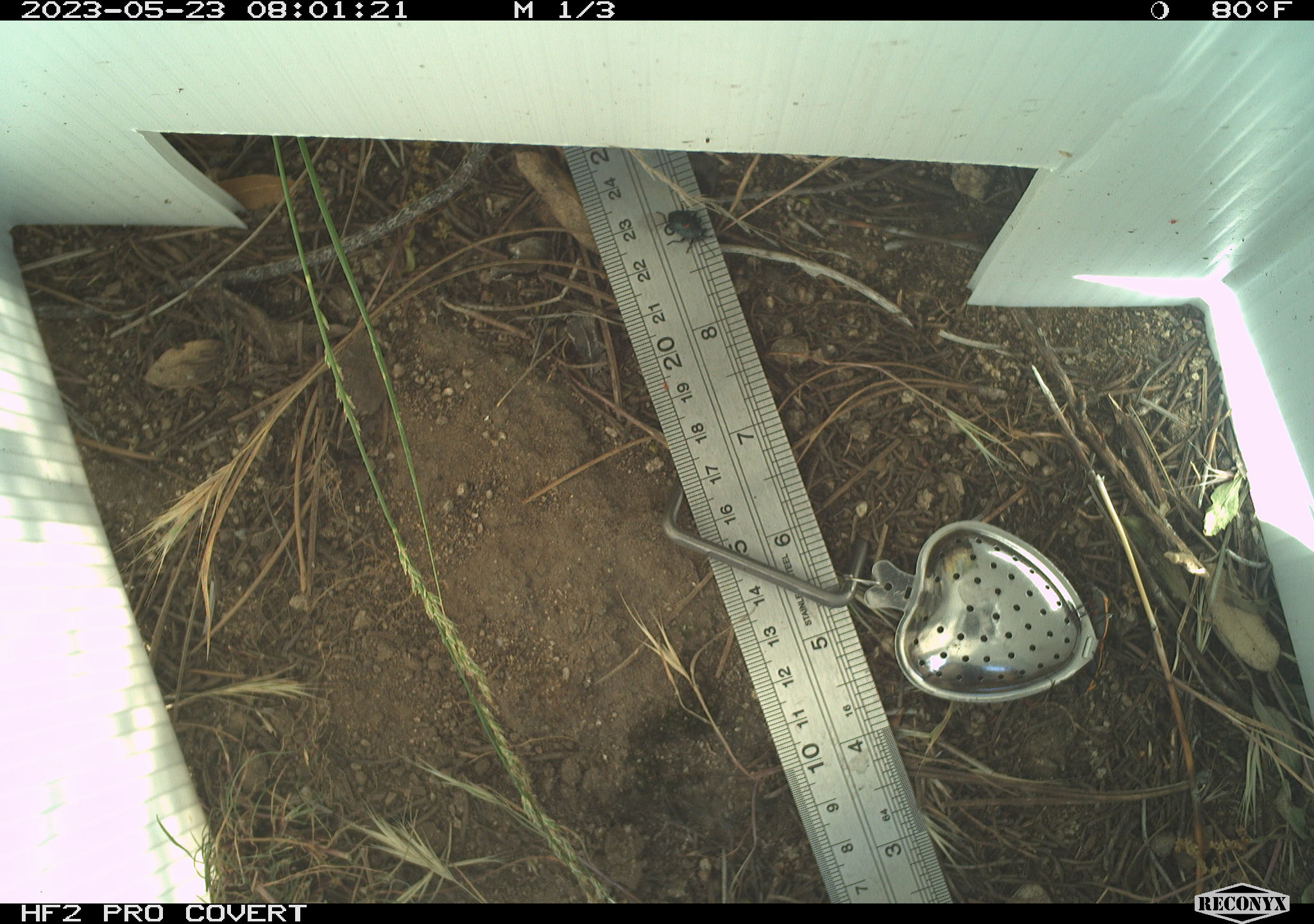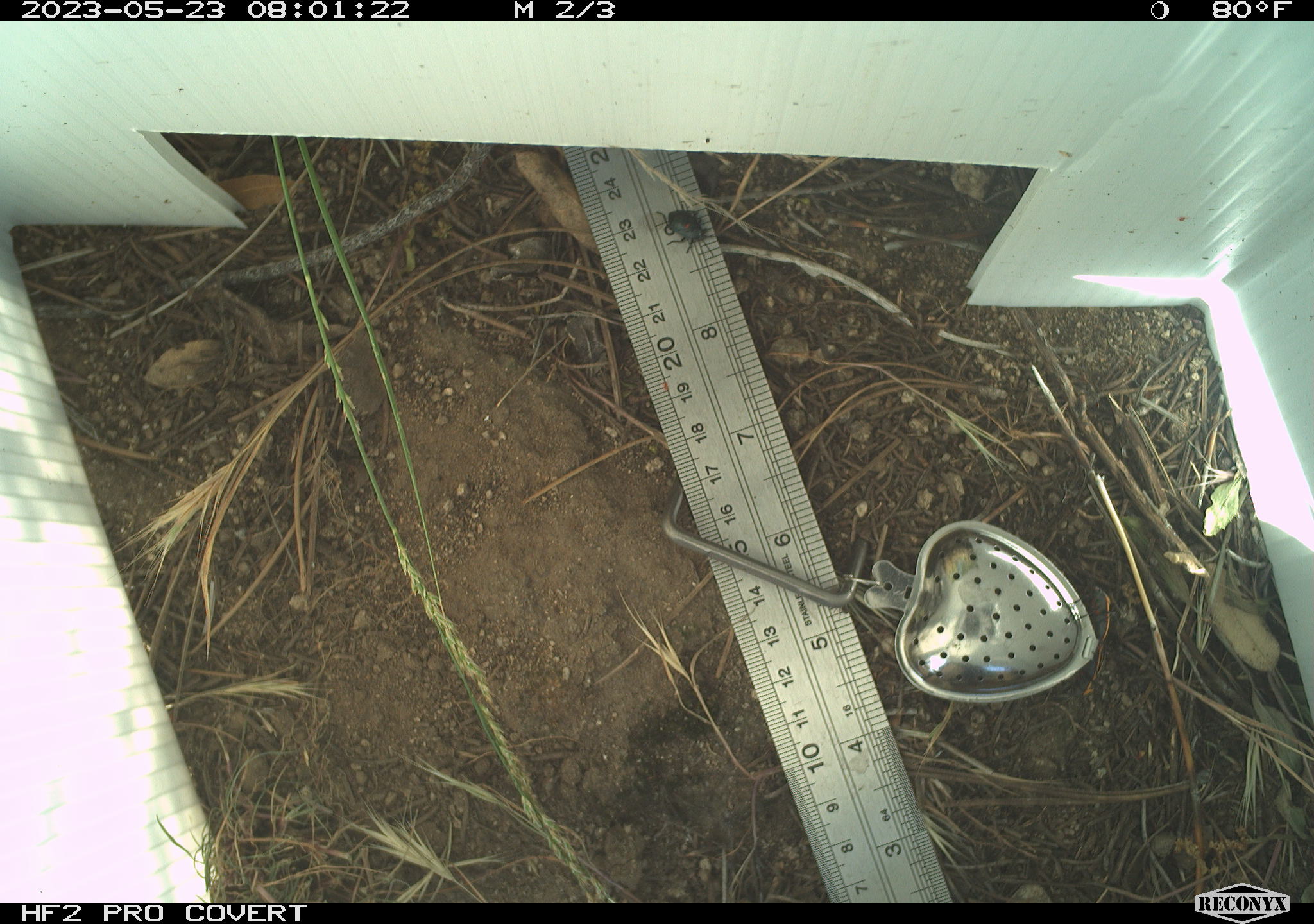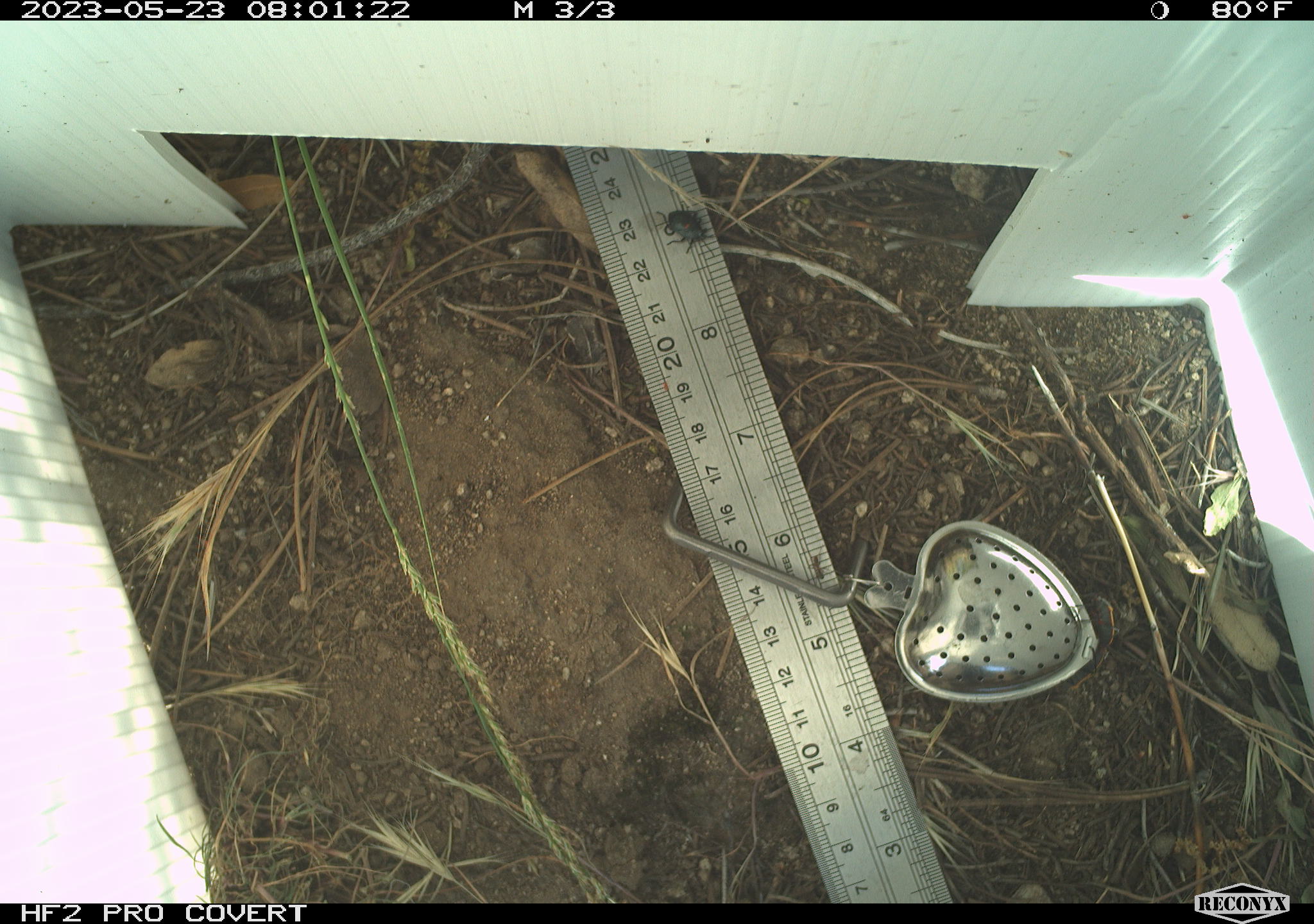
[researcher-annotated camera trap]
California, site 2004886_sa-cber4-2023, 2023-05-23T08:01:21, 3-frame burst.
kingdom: Animalia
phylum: Arthropoda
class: Insecta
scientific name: Insecta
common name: insect